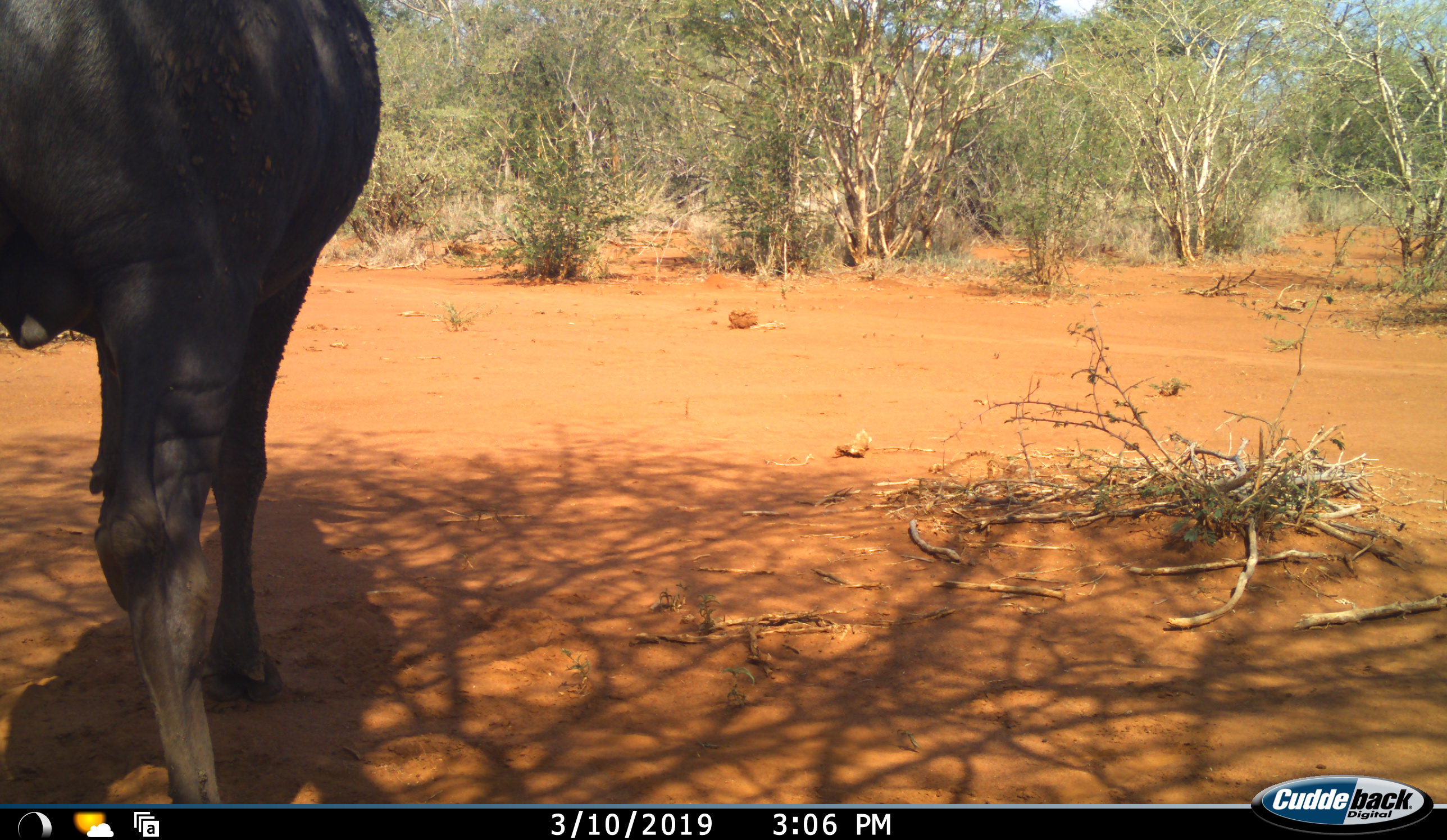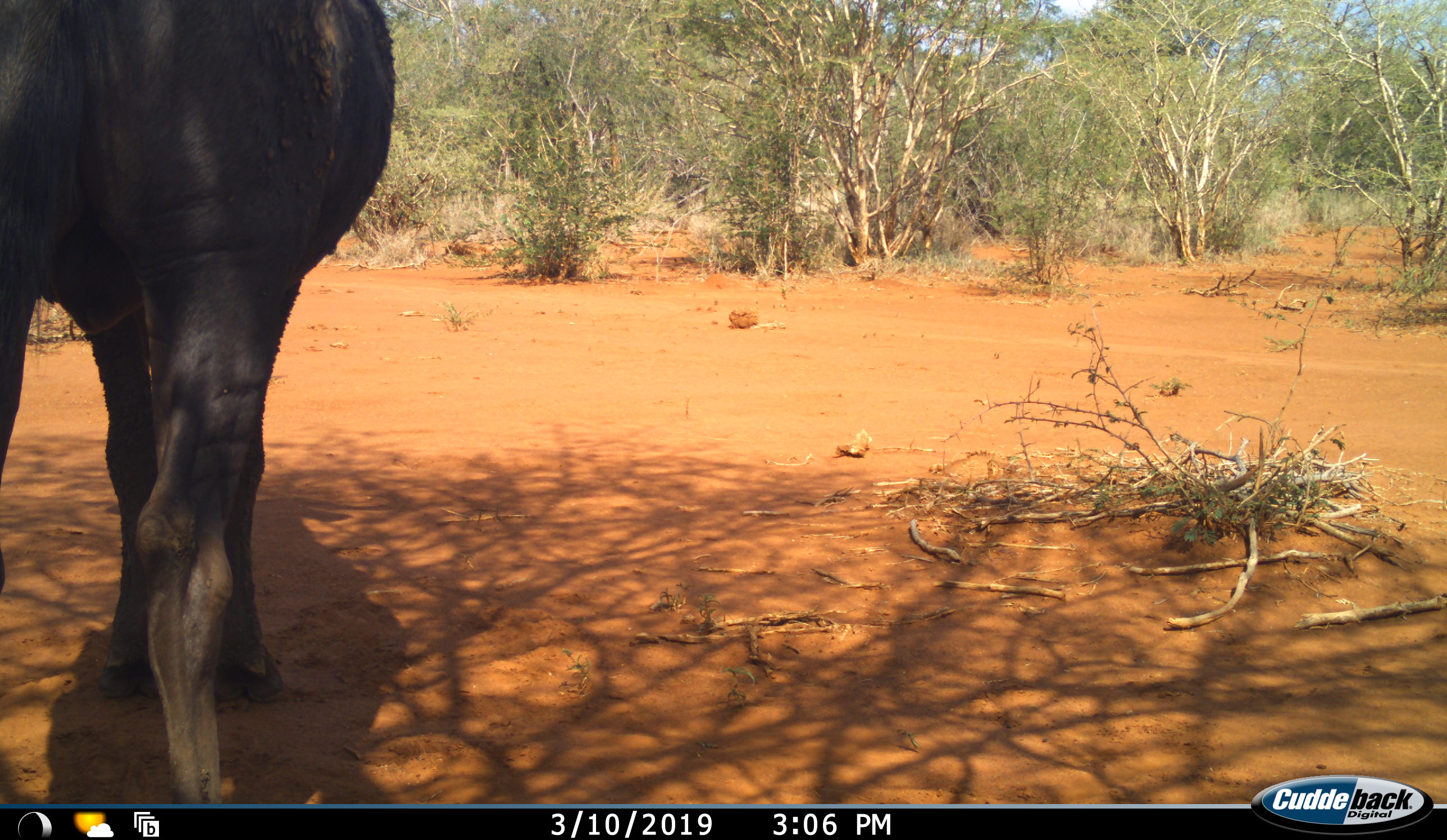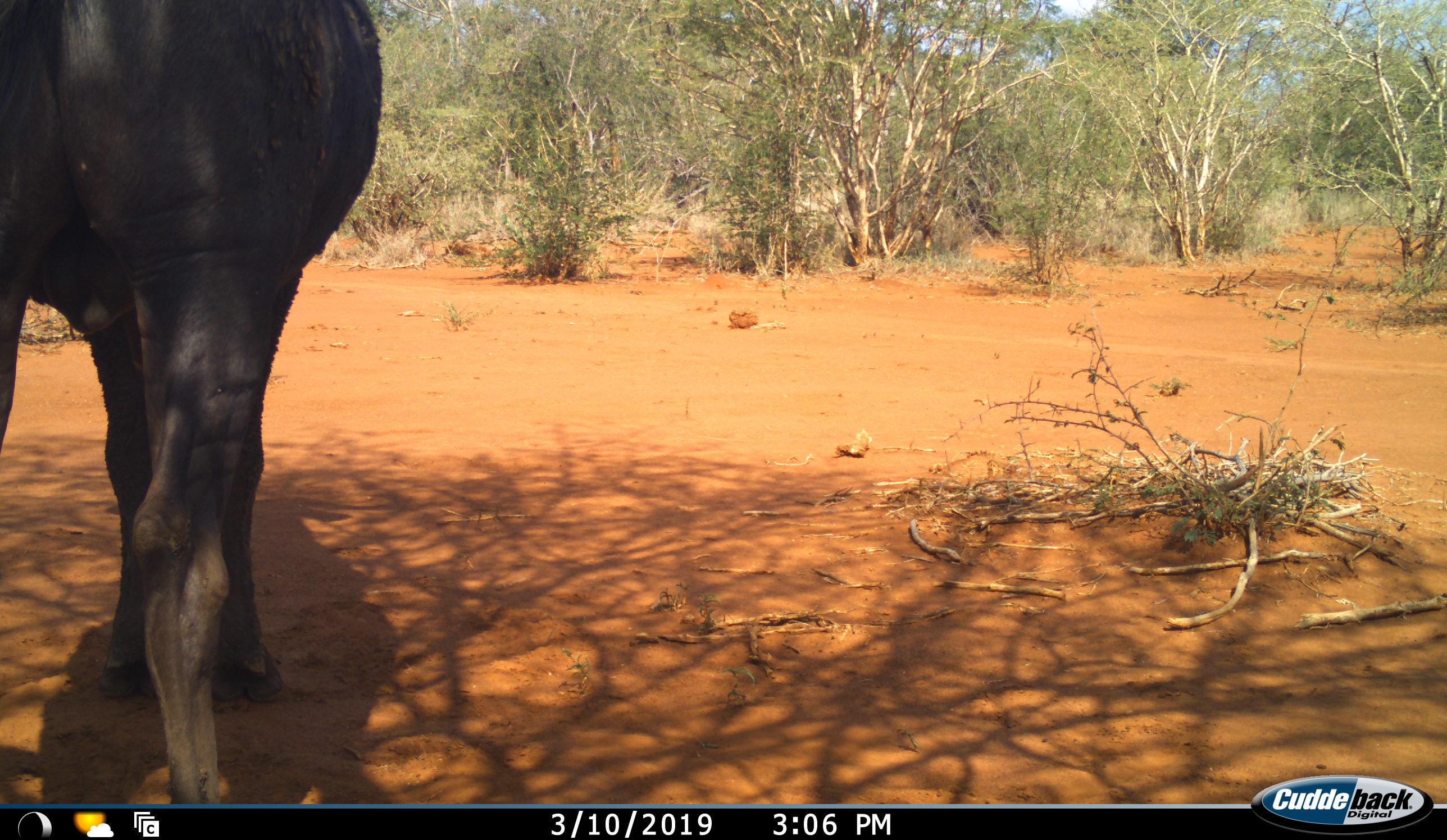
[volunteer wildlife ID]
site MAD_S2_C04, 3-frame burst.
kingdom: Animalia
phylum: Chordata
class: Mammalia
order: Artiodactyla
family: Bovidae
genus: Connochaetes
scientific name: Connochaetes taurinus taurinus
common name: blue wildebeest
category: wildebeestblue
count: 1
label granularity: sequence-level